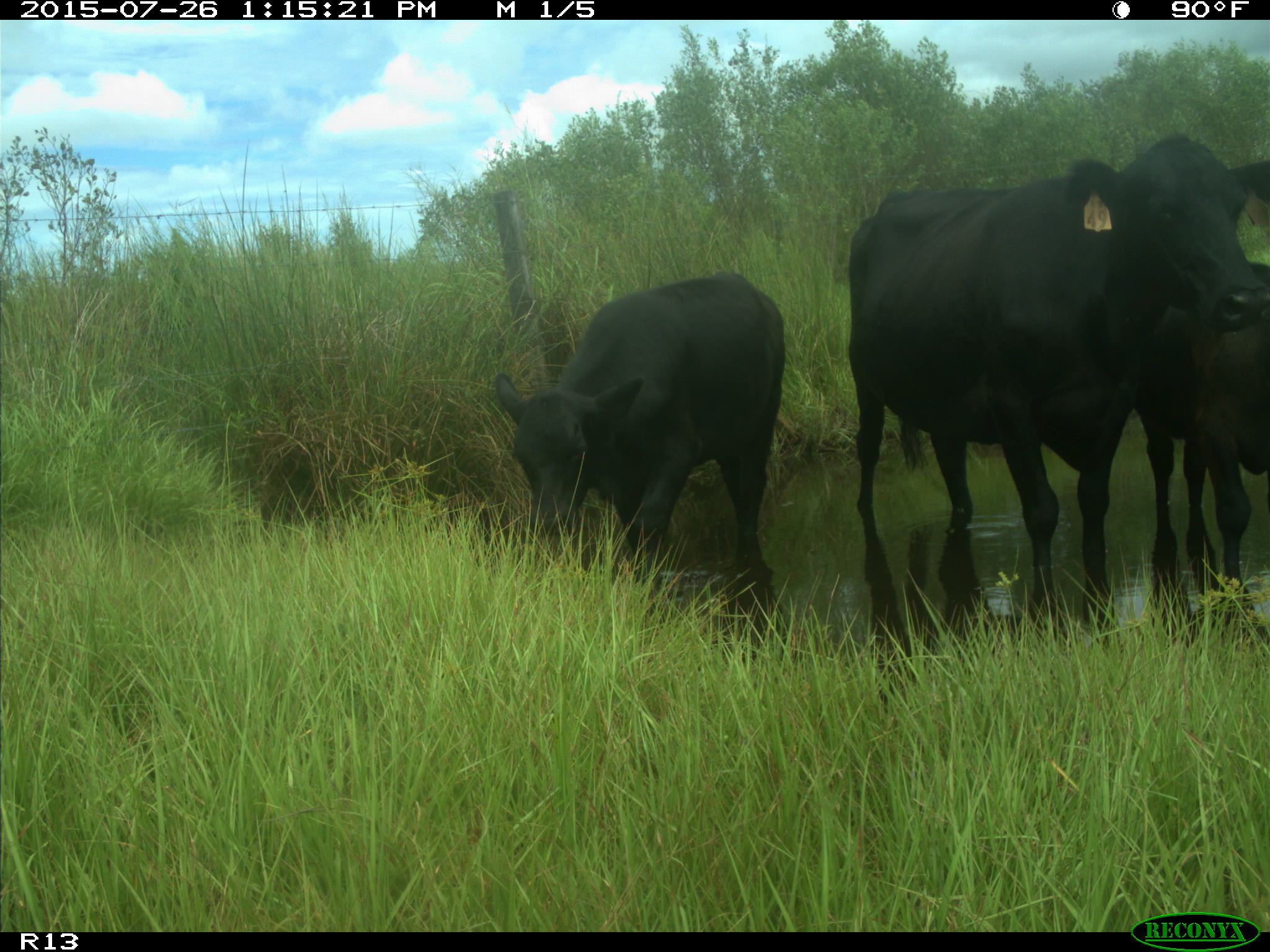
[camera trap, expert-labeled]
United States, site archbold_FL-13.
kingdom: Animalia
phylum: Chordata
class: Mammalia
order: Artiodactyla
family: Bovidae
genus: Bos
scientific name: Bos taurus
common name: domestic cow